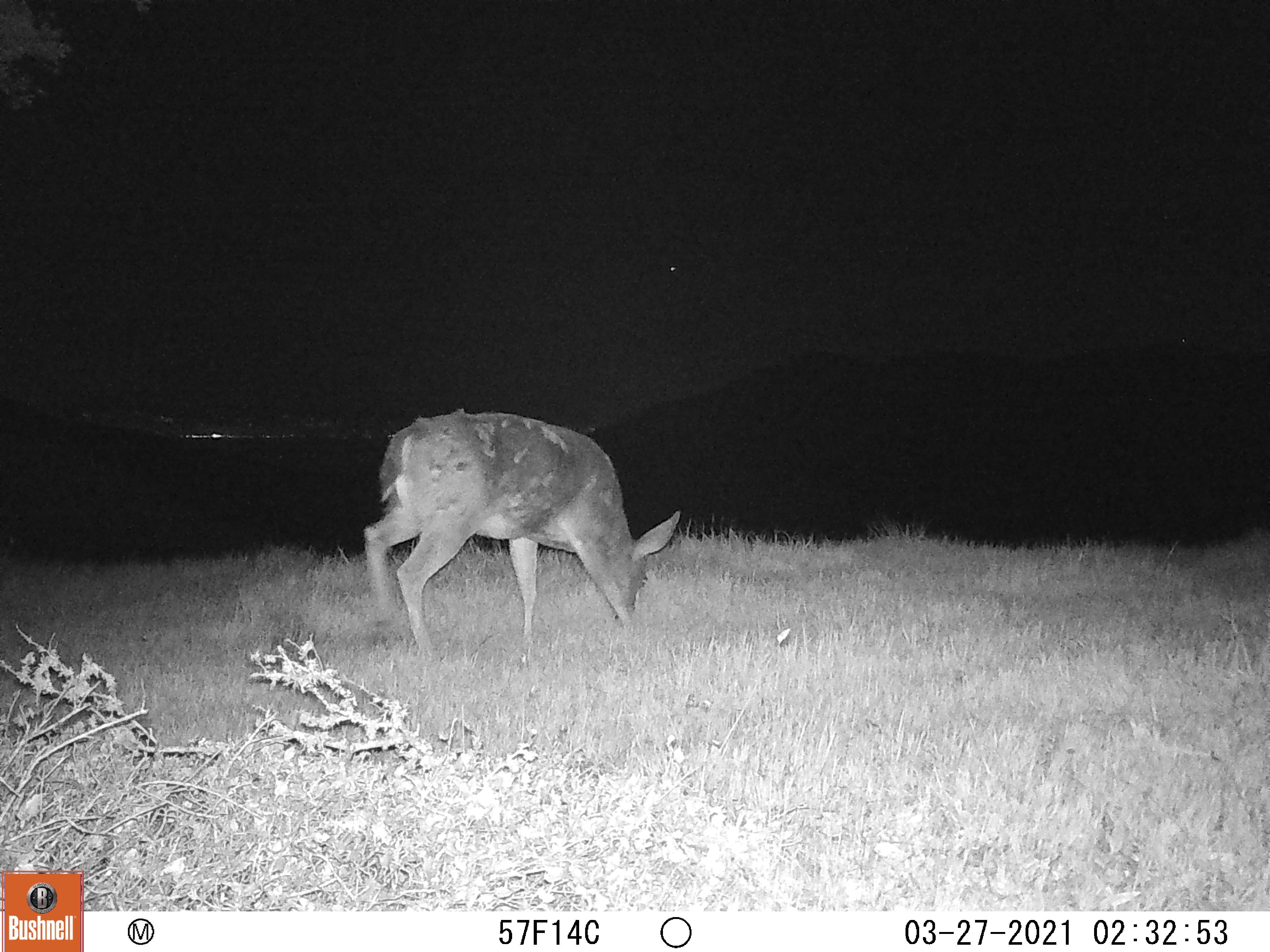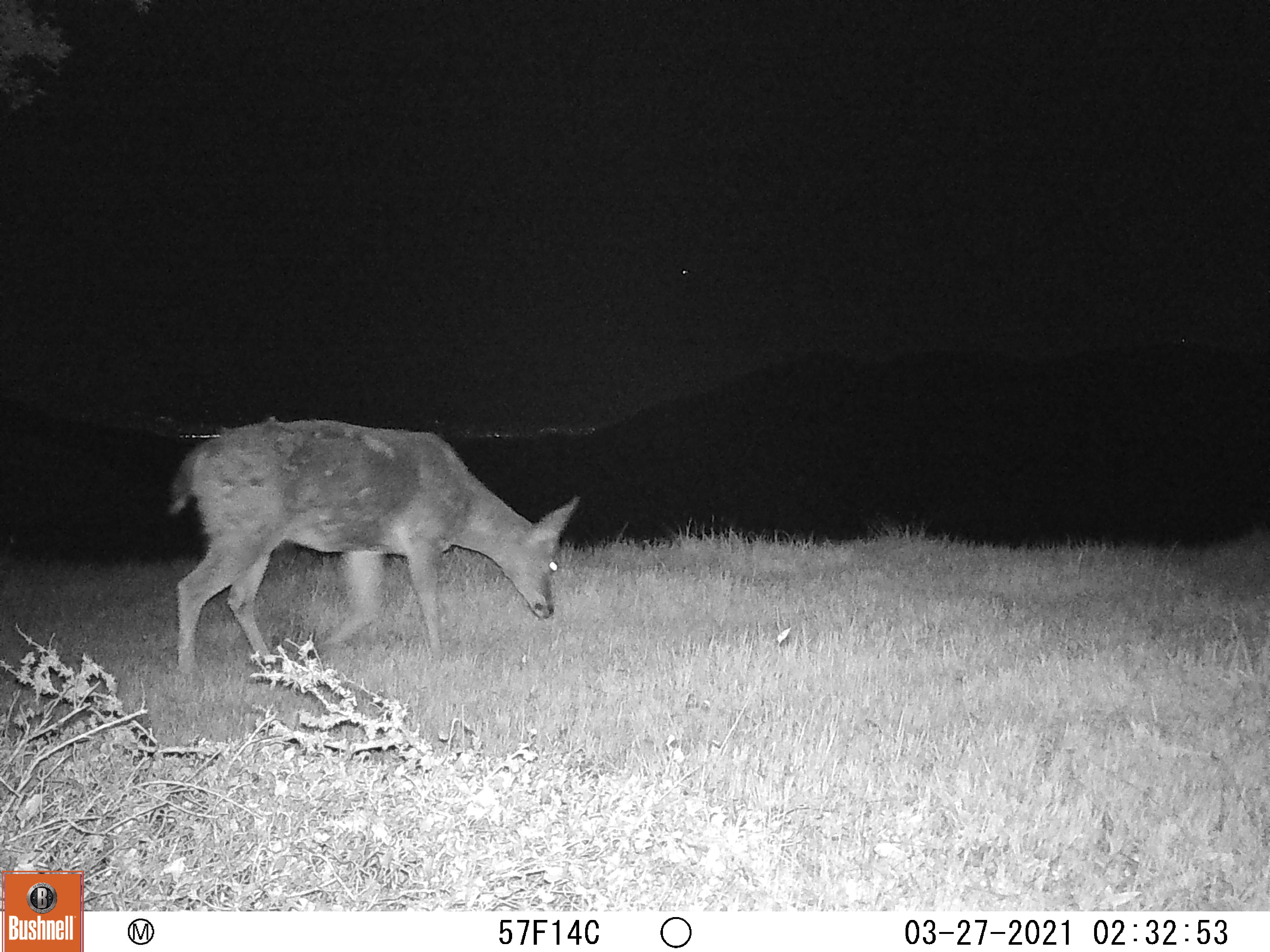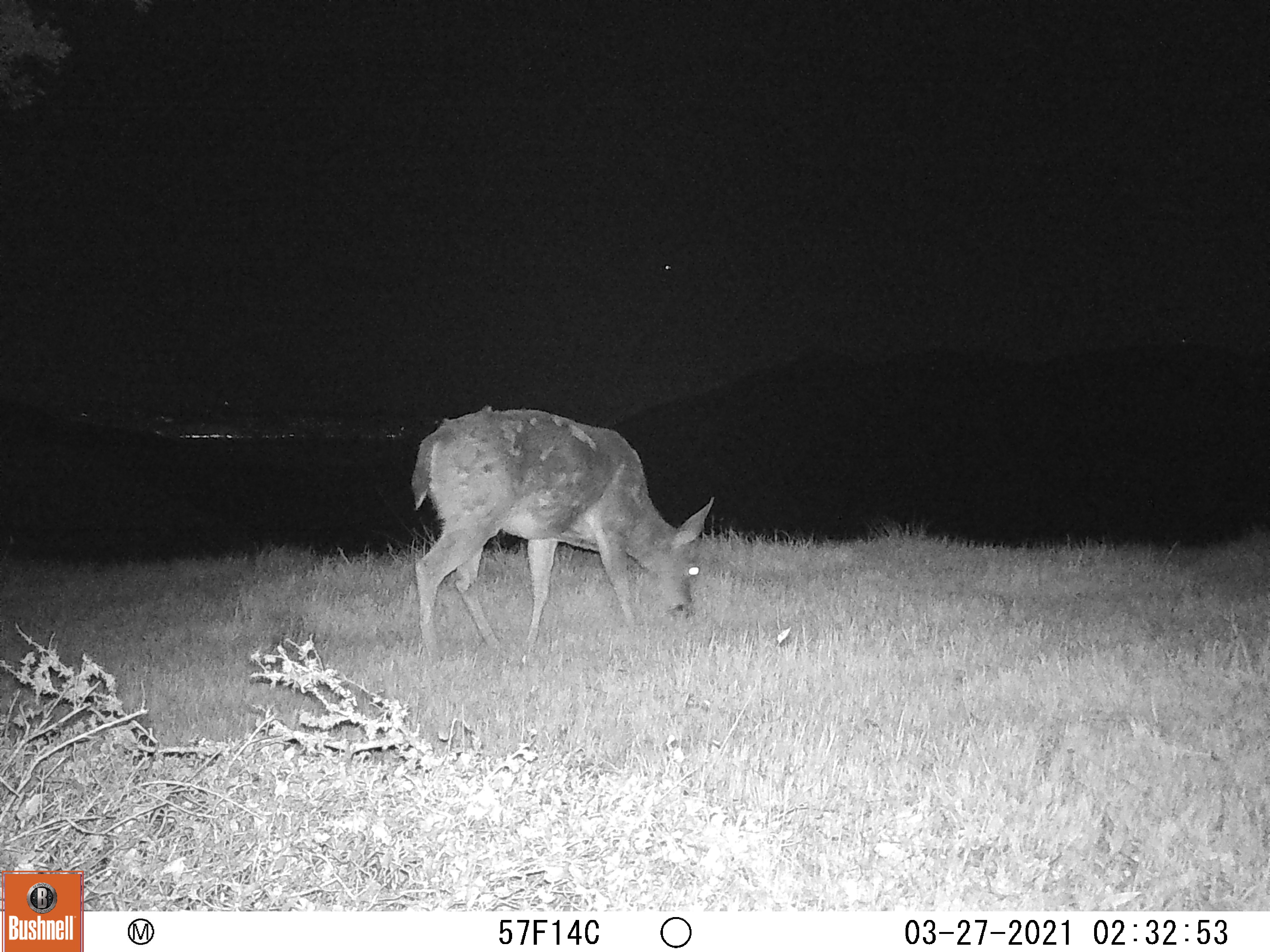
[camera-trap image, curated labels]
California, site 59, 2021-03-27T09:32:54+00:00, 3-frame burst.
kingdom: Animalia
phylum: Chordata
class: Mammalia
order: Artiodactyla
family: Cervidae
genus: Odocoileus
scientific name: Odocoileus hemionus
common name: mule deer